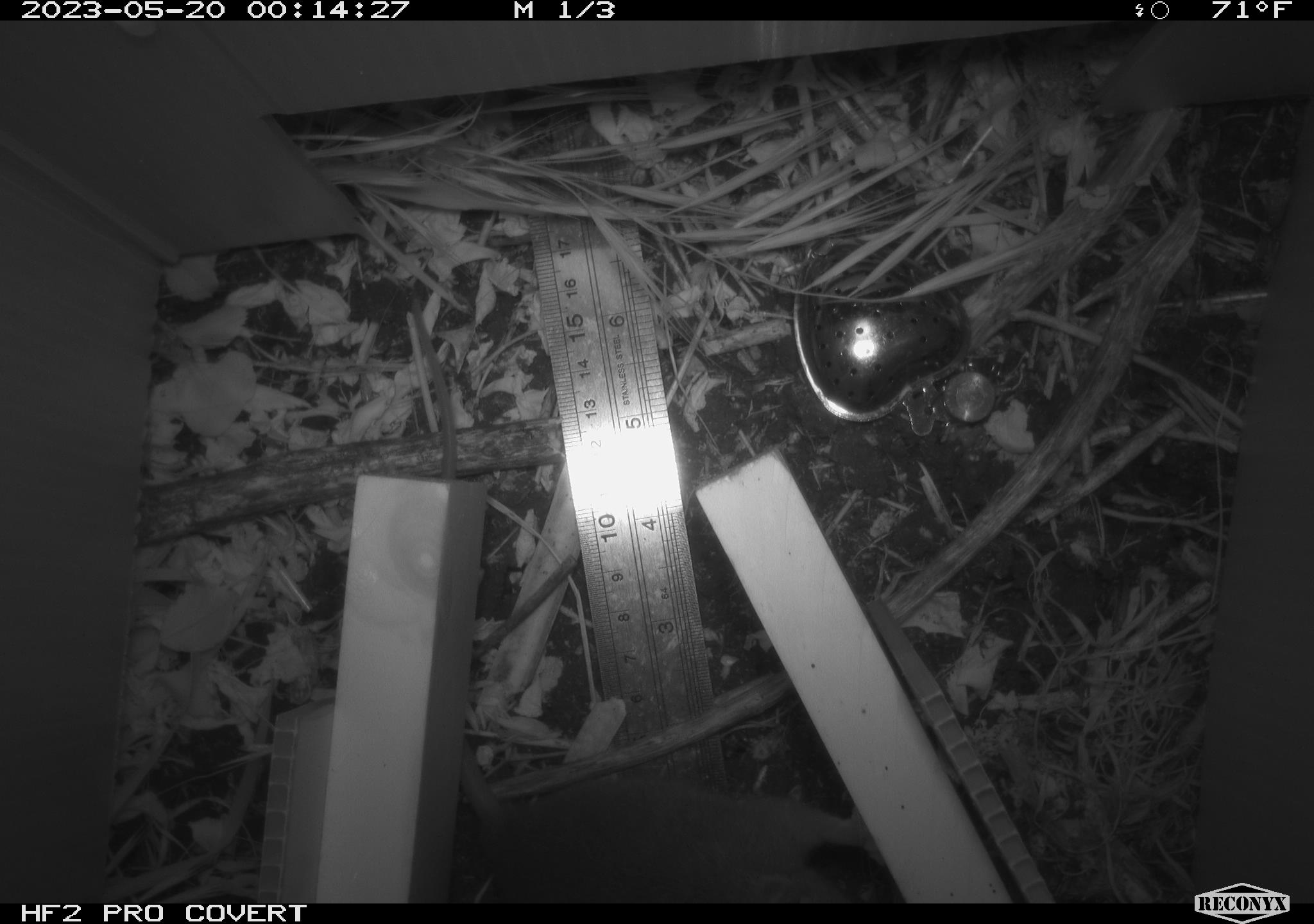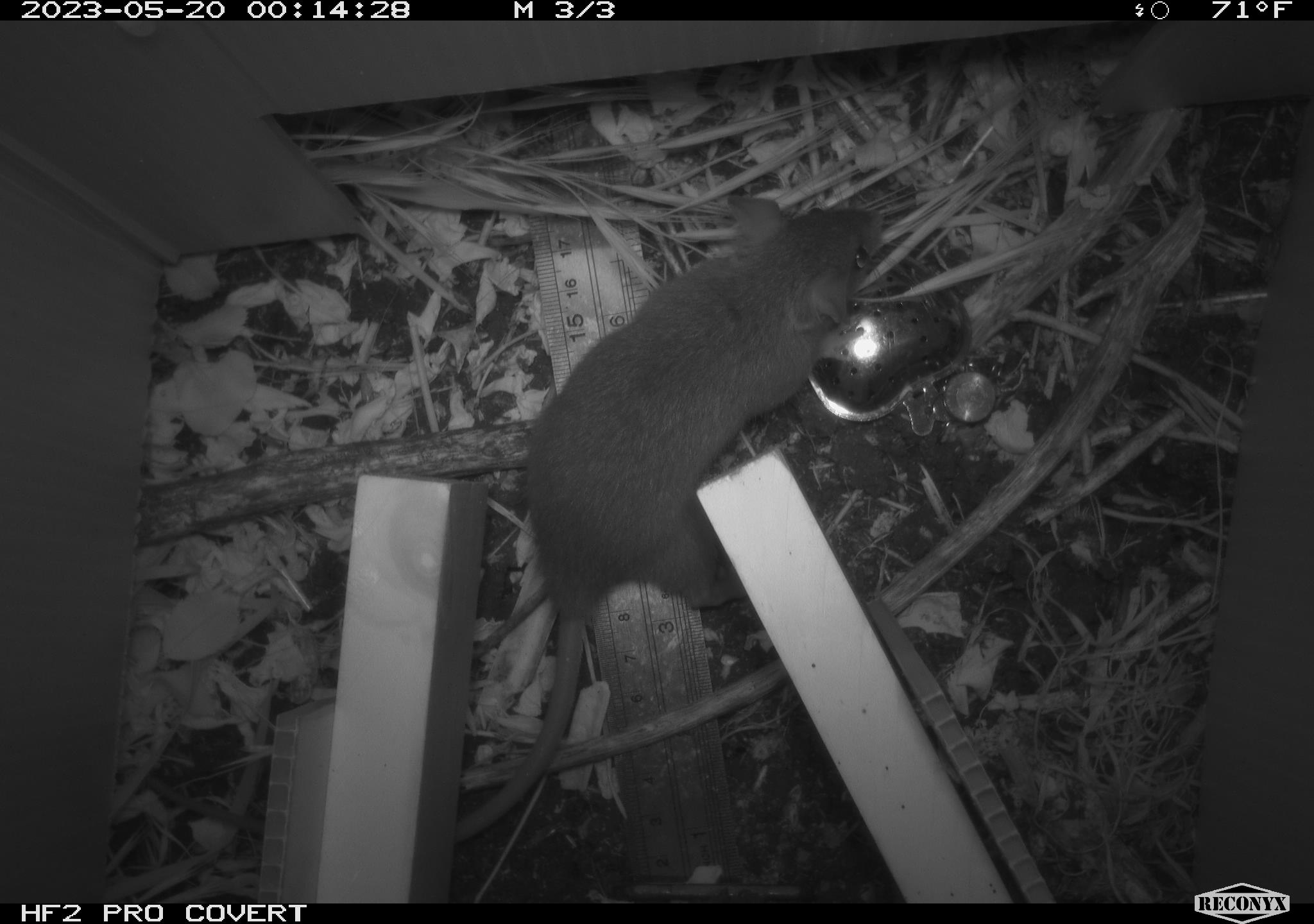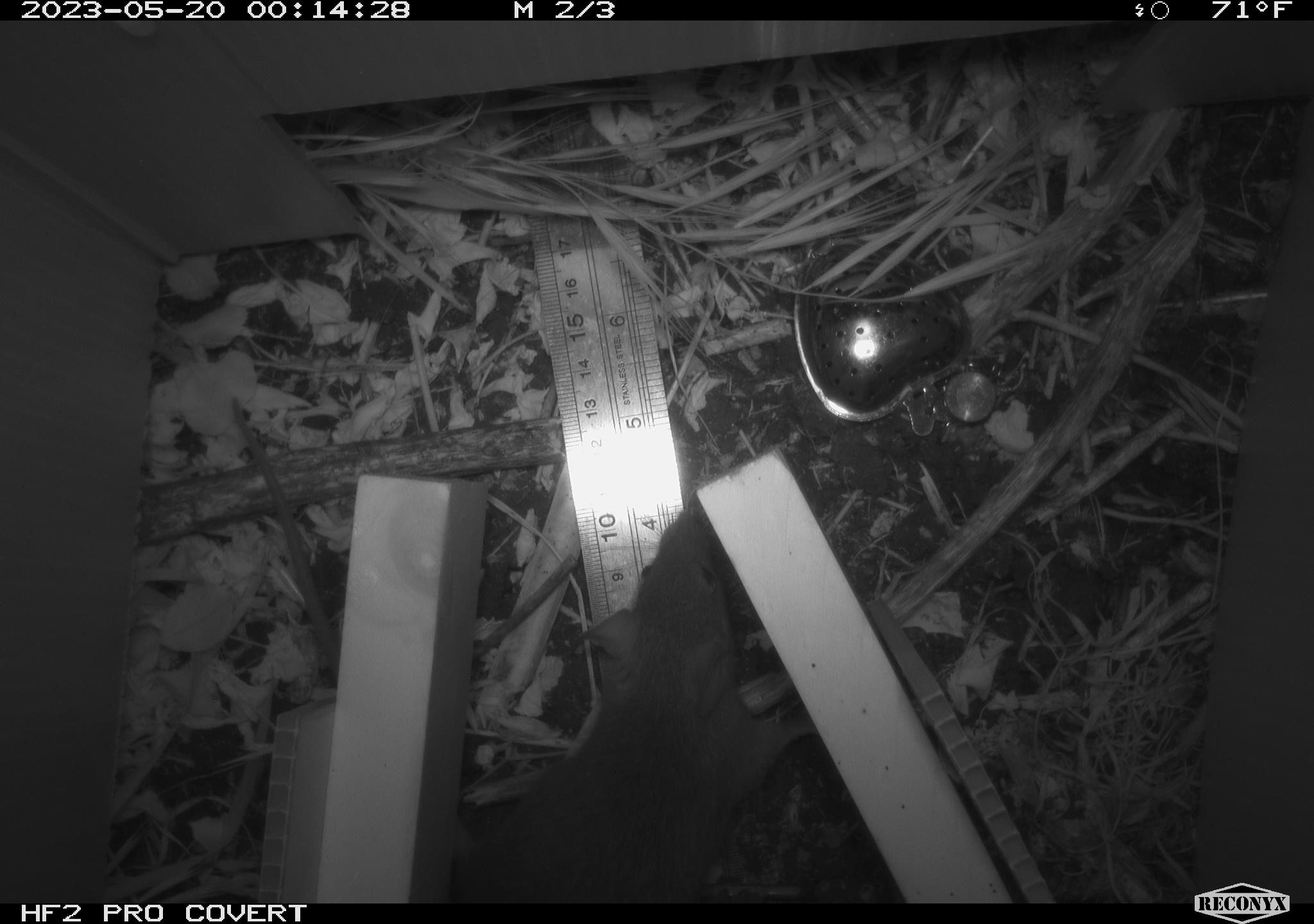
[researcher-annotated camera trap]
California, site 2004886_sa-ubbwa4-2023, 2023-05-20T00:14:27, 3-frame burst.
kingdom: Animalia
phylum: Chordata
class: Mammalia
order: Rodentia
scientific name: Rodentia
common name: mouse species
Mouse species (Rodentia).